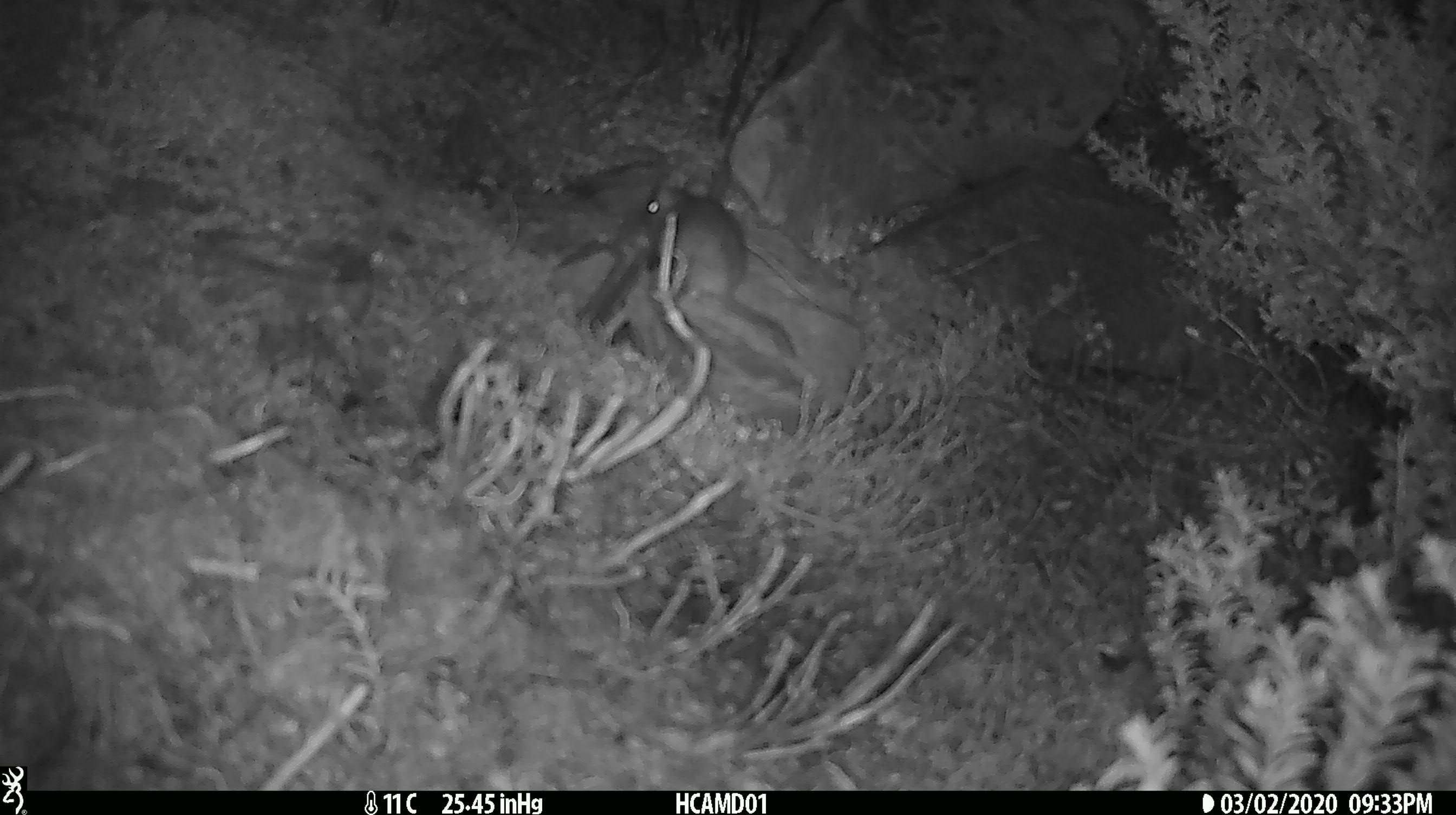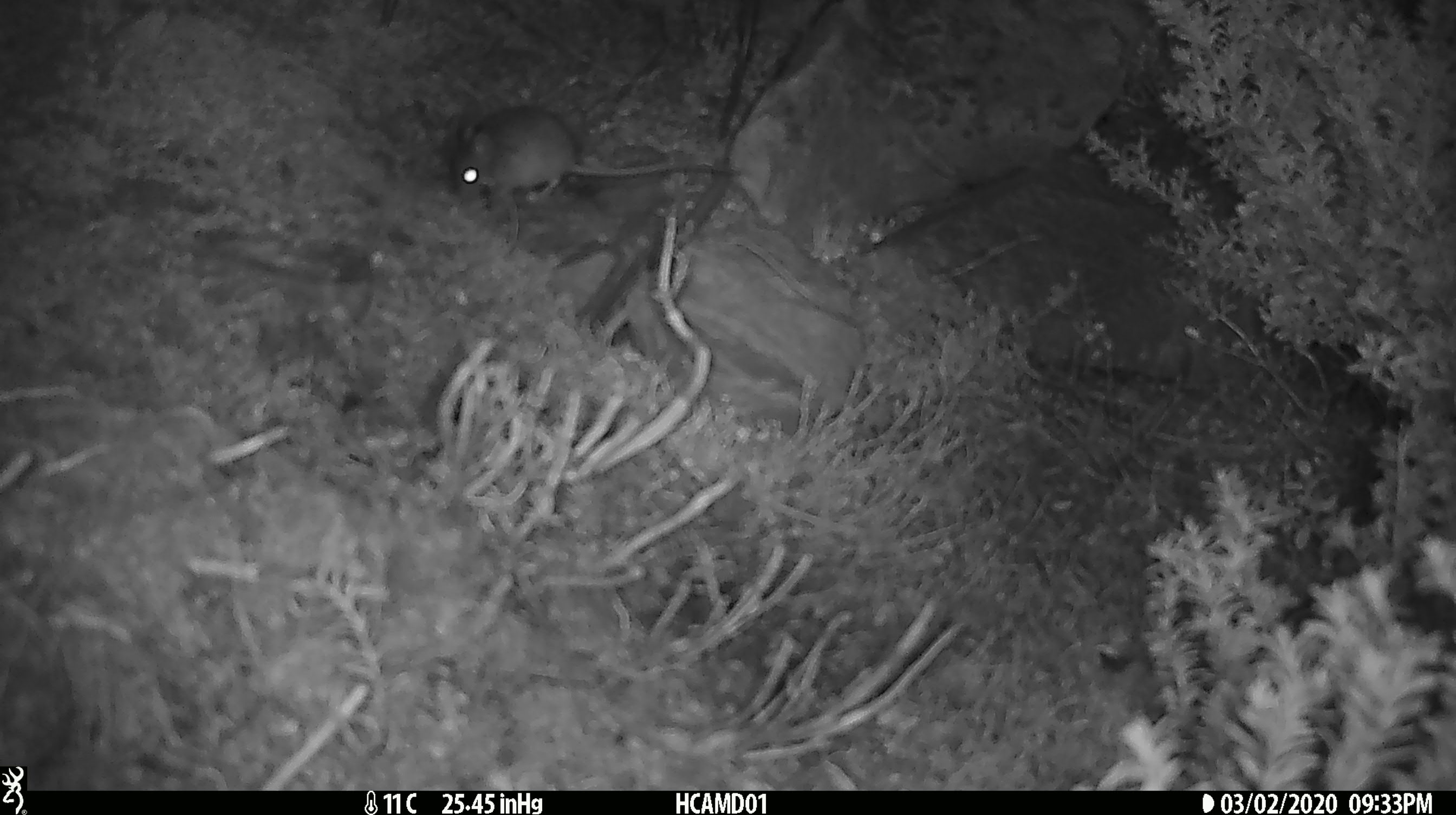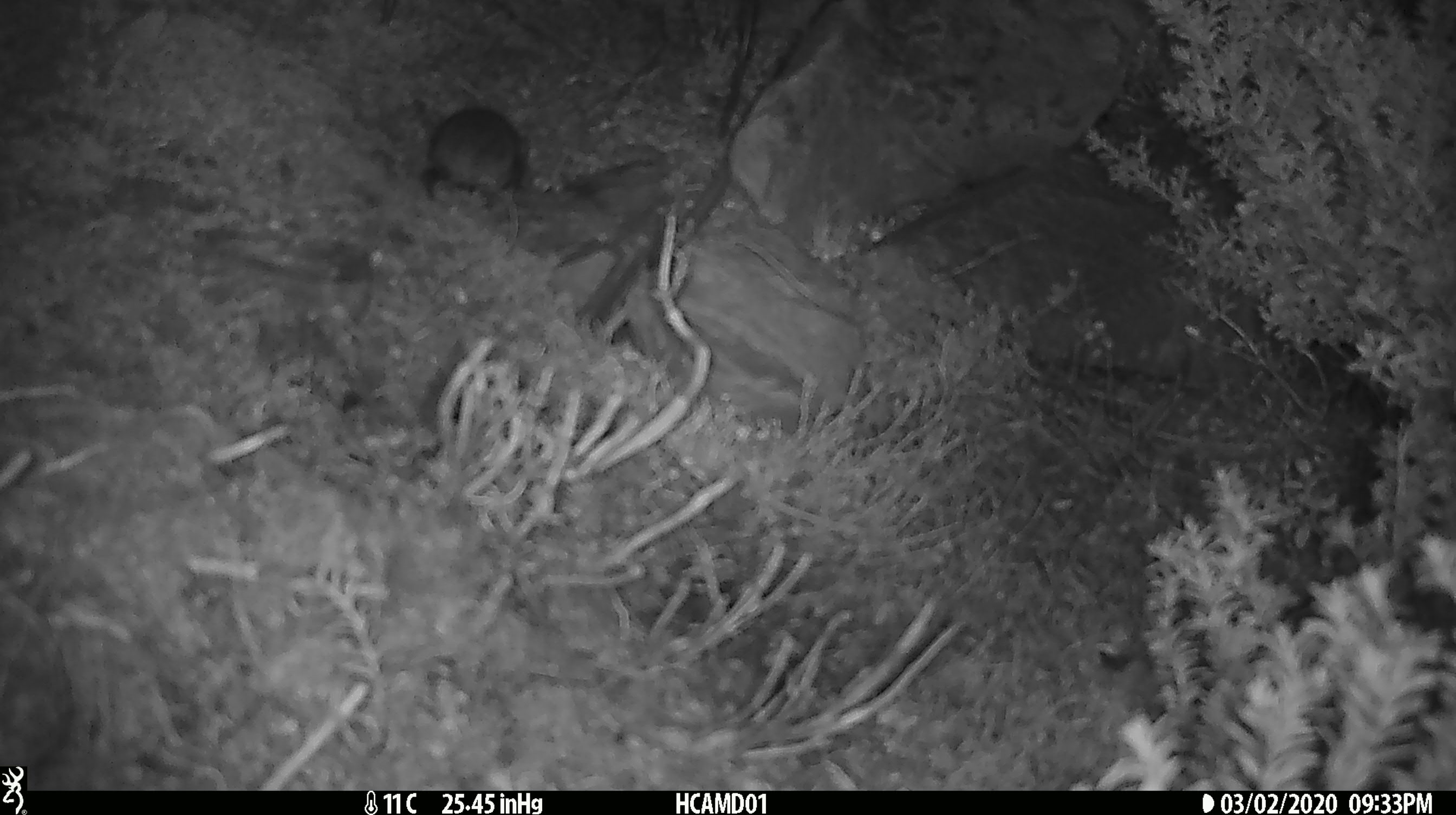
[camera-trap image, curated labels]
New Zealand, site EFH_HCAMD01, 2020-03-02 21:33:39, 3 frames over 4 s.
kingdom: Animalia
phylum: Chordata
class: Mammalia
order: Rodentia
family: Muridae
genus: Mus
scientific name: Mus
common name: mouse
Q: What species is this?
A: Mouse (Mus).